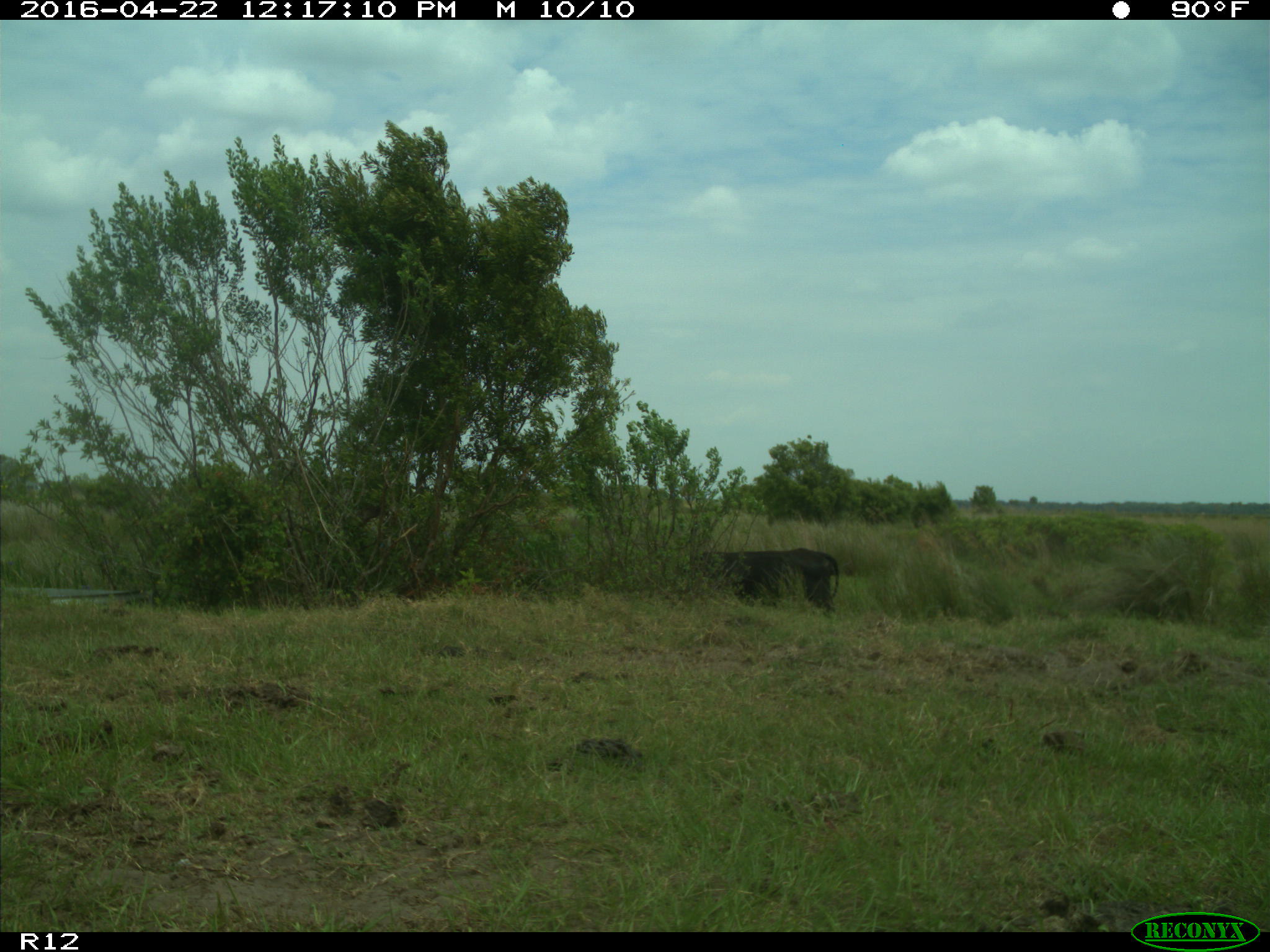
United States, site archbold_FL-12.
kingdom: Animalia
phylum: Chordata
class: Mammalia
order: Artiodactyla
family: Bovidae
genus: Bos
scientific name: Bos taurus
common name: domestic cow